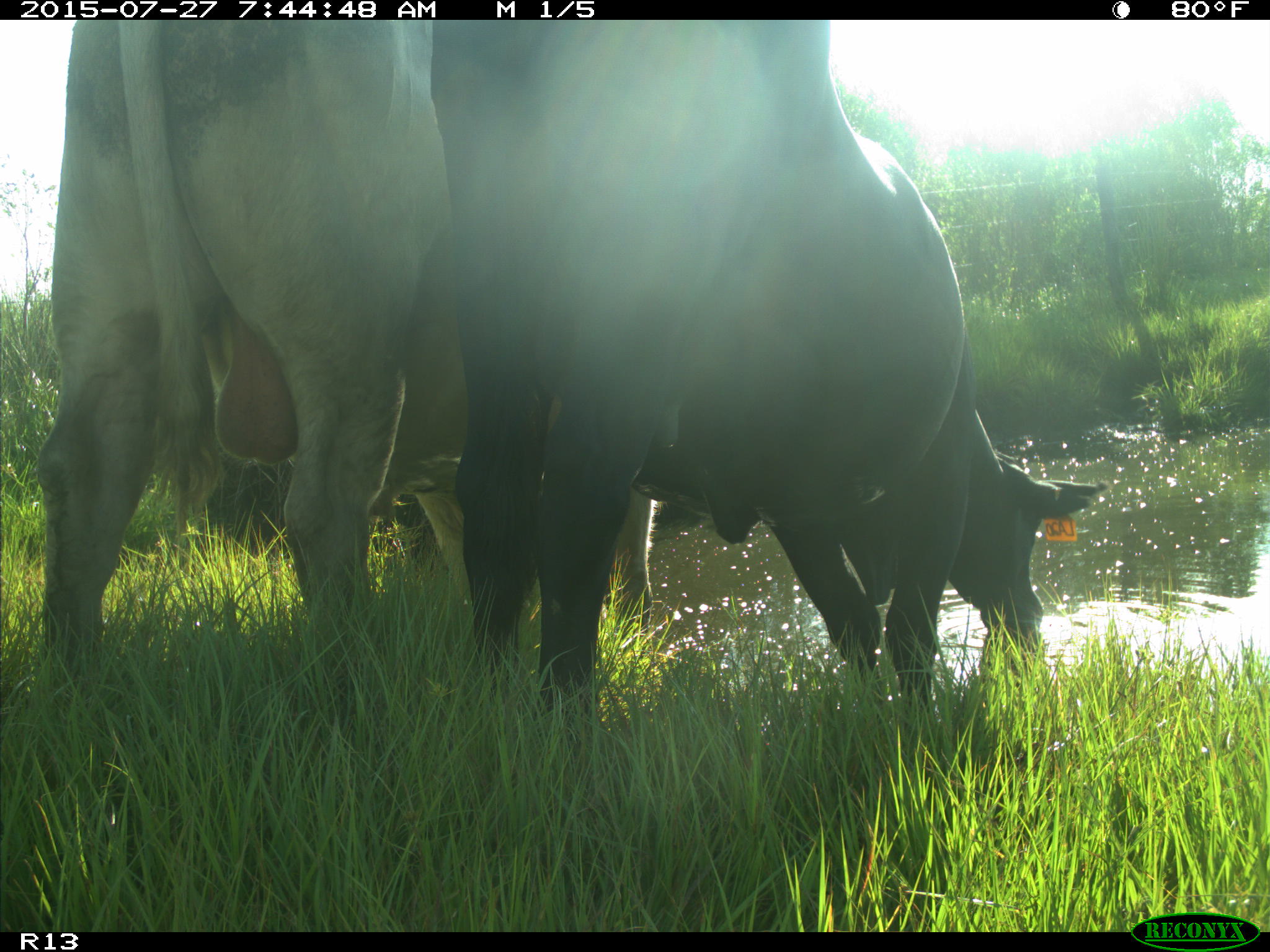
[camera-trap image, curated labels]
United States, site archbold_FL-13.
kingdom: Animalia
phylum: Chordata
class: Mammalia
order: Artiodactyla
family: Bovidae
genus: Bos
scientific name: Bos taurus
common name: domestic cow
Bos taurus (domestic cow).